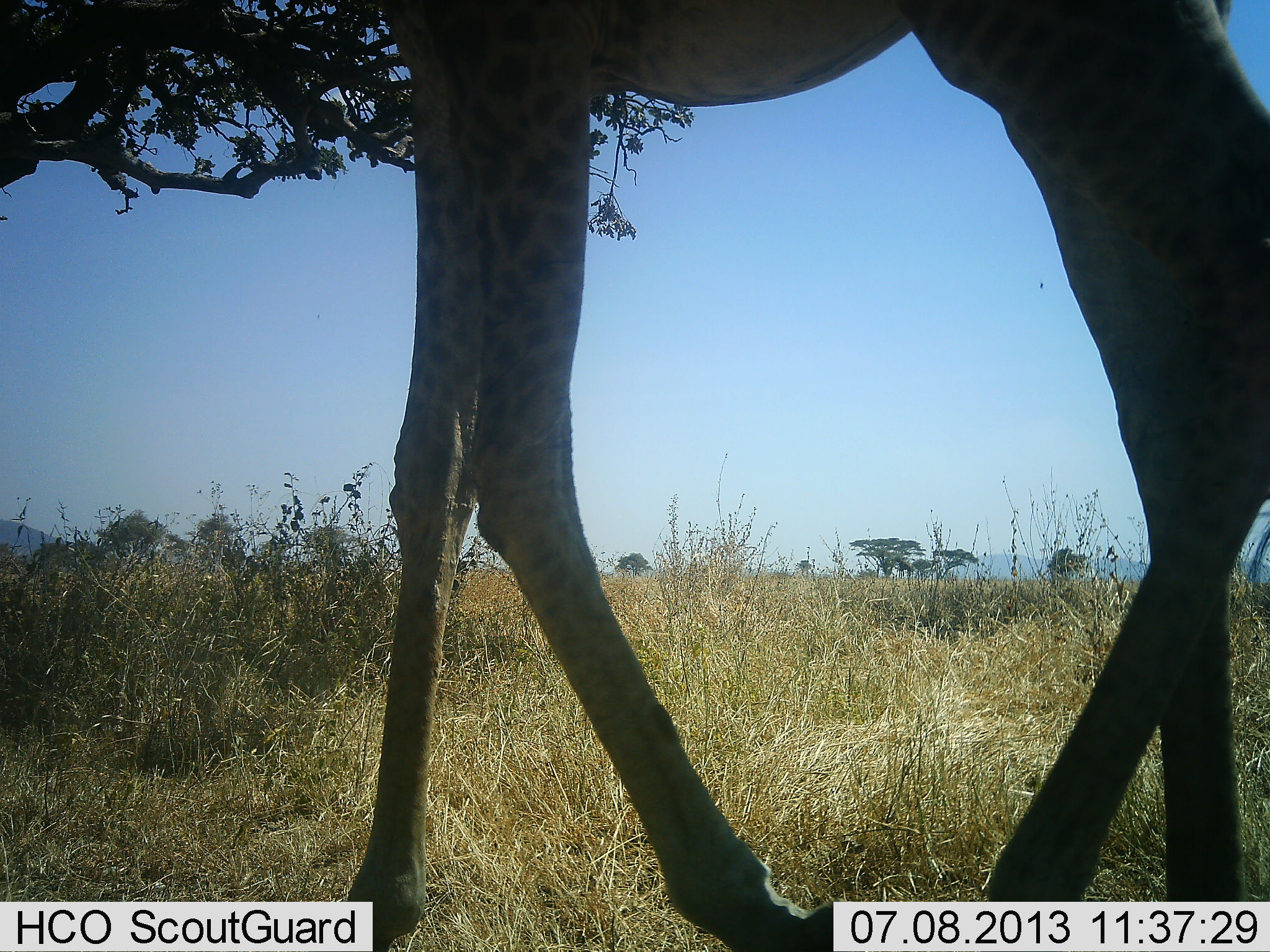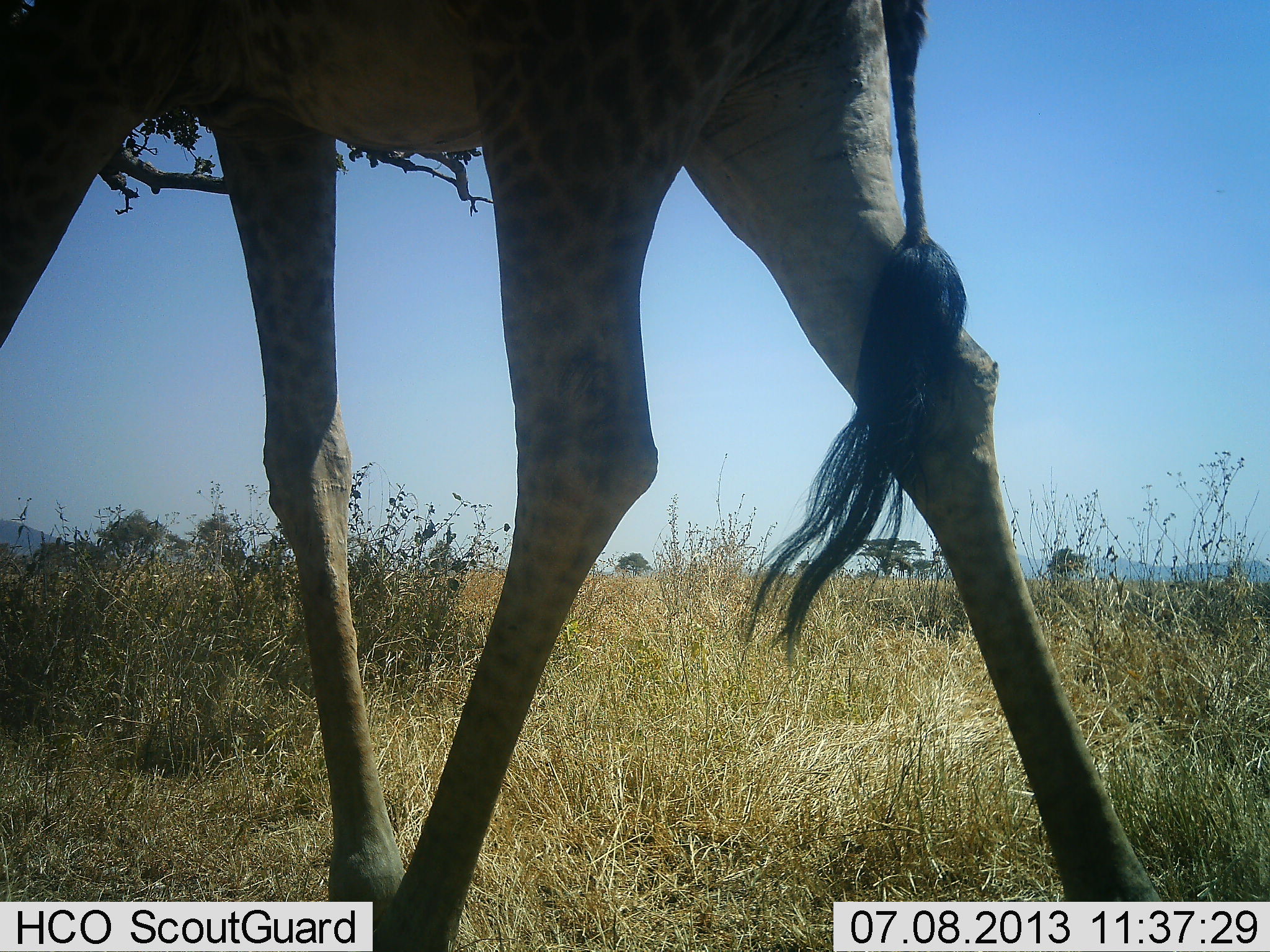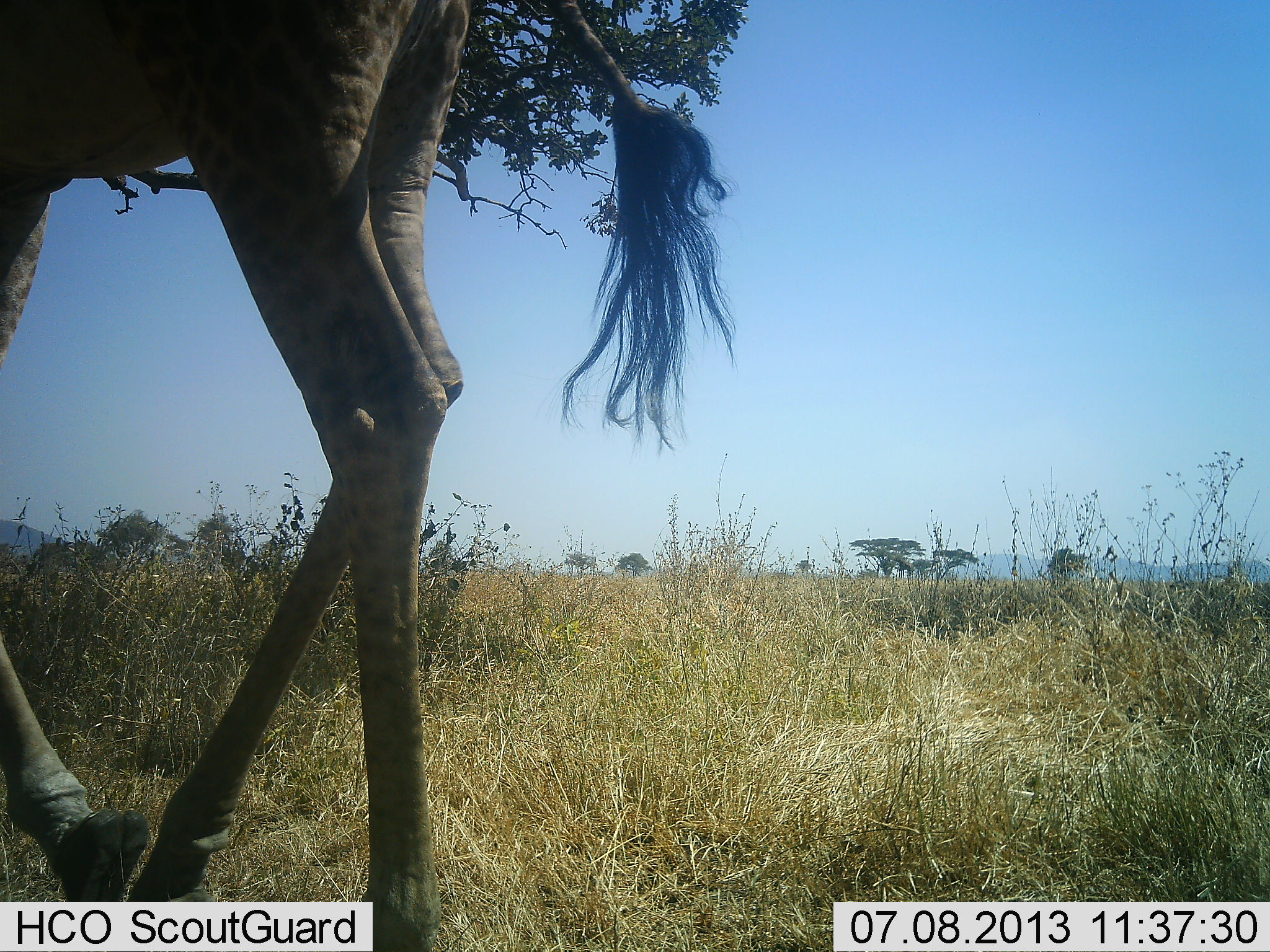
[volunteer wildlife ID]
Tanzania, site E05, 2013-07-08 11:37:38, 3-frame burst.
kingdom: Animalia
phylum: Chordata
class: Mammalia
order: Artiodactyla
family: Giraffidae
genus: Giraffa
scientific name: Giraffa camelopardalis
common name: giraffe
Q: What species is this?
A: Giraffe (Giraffa camelopardalis).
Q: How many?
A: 1.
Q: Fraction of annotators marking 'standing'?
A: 0%.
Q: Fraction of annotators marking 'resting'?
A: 0%.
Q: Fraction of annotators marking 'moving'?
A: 100%.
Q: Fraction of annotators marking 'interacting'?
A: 0%.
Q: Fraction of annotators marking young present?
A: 0%.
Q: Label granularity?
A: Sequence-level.